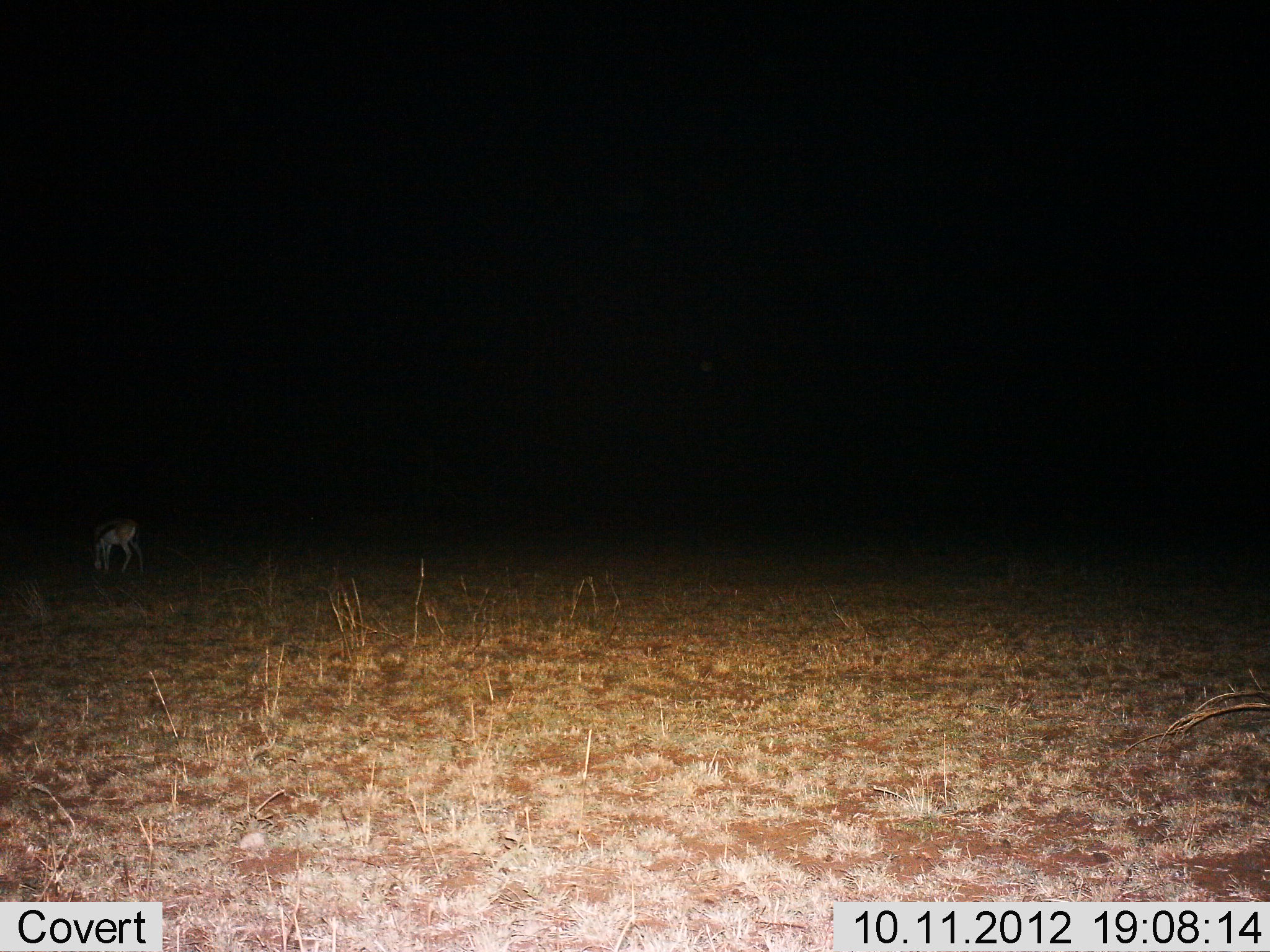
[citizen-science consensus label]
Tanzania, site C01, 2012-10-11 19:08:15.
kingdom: Animalia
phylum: Chordata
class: Mammalia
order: Artiodactyla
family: Bovidae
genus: Eudorcas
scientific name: Eudorcas thomsonii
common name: thomson's gazelle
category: gazellethomsons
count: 1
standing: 40%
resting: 0%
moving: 0%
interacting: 0%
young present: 0%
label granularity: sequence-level